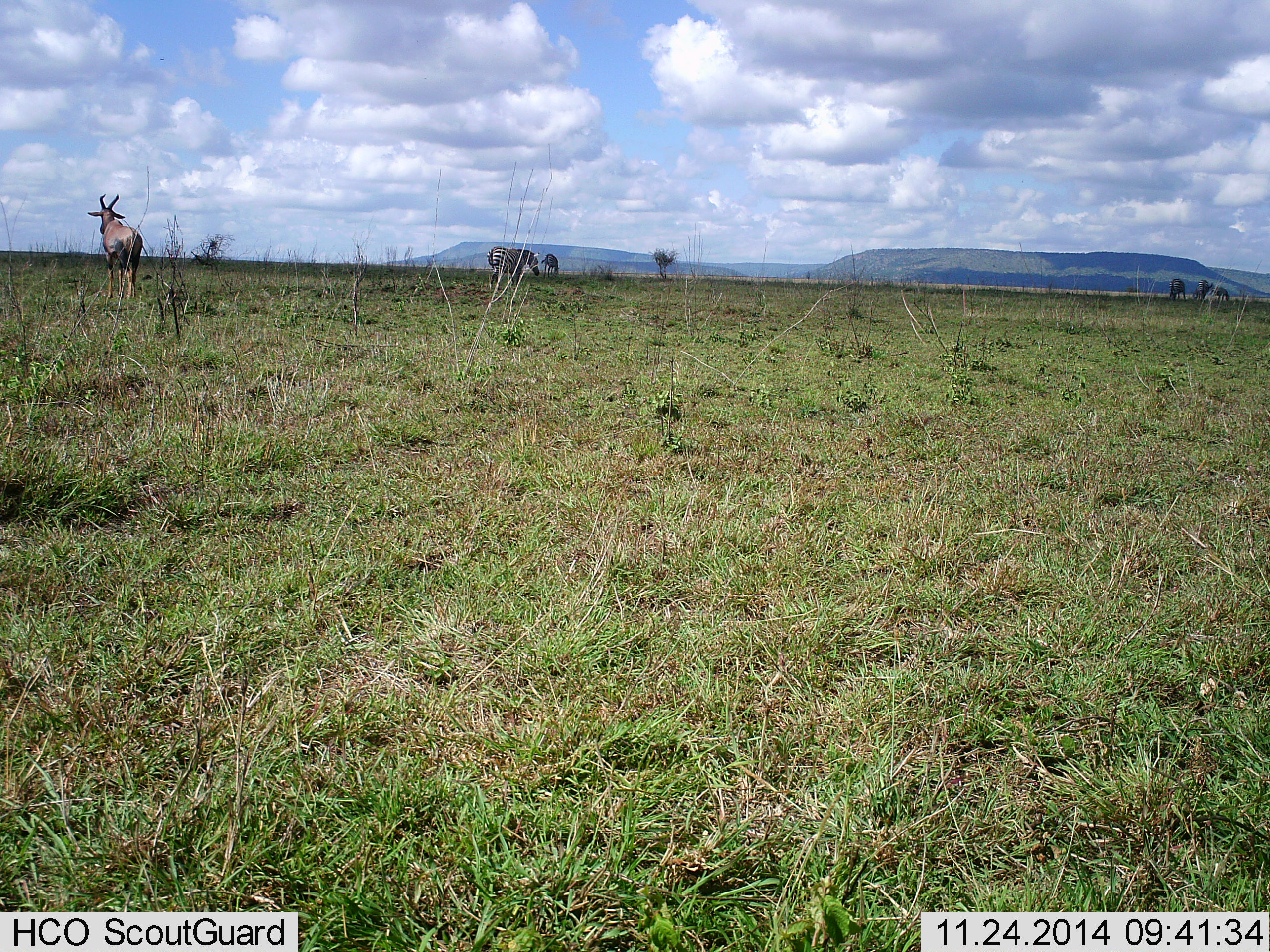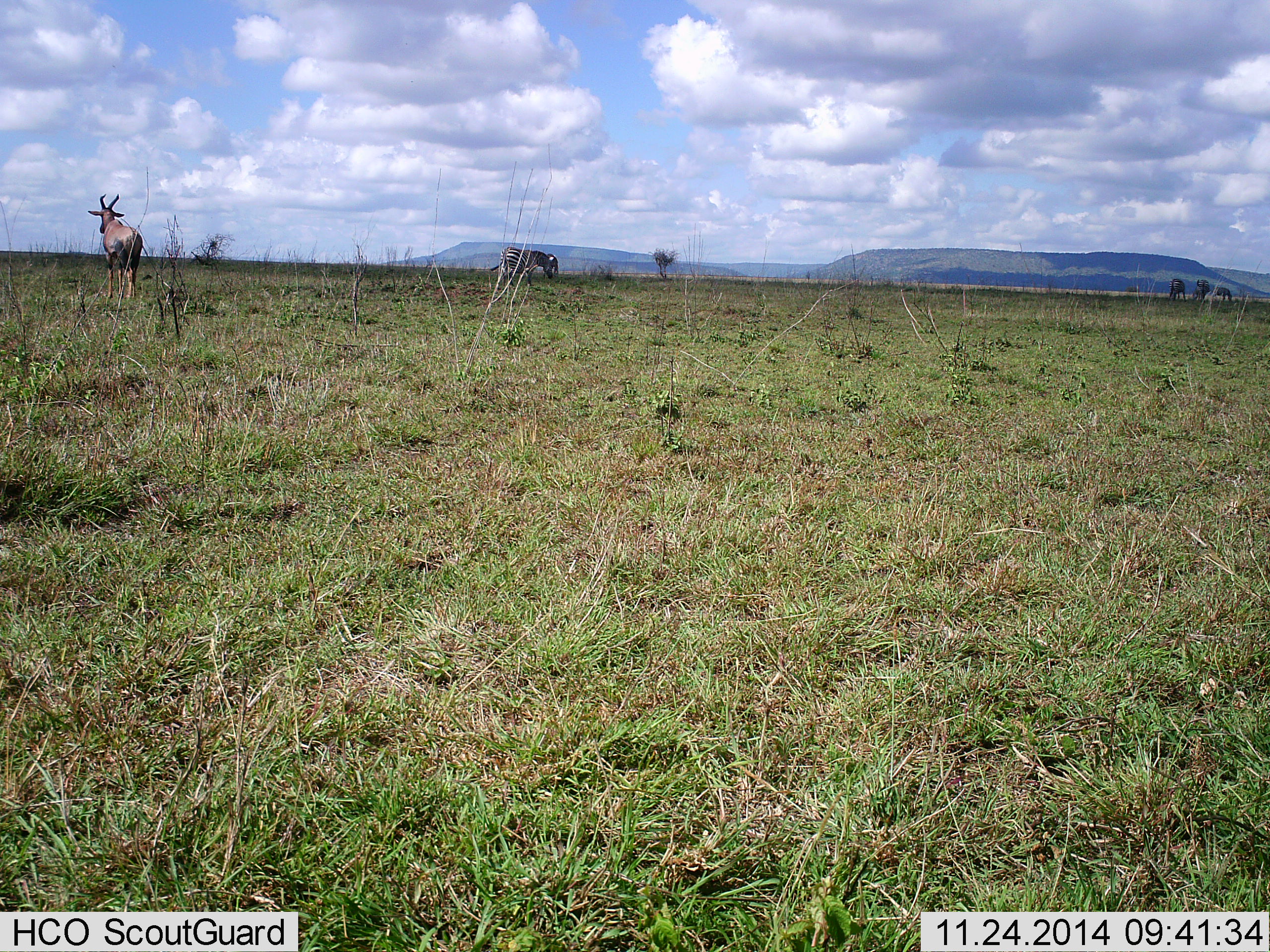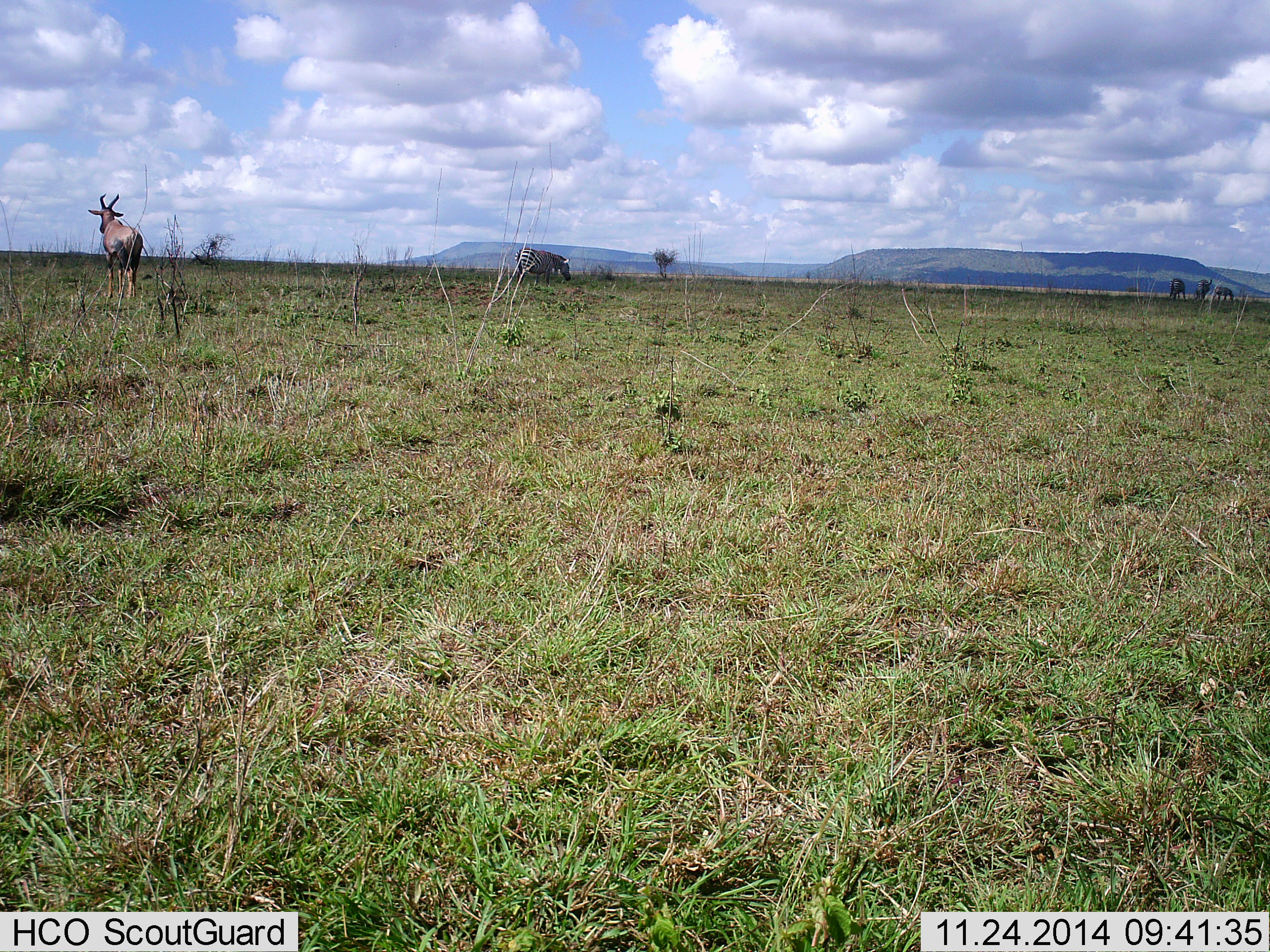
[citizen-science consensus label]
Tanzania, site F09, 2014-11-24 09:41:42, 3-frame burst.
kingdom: Animalia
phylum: Chordata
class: Mammalia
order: Artiodactyla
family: Bovidae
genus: Alcelaphus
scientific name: Alcelaphus buselaphus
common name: hartebeest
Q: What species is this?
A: Hartebeest (Alcelaphus buselaphus).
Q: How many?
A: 1.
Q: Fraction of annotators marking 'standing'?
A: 90%.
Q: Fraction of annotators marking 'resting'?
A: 0%.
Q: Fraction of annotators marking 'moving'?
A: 10%.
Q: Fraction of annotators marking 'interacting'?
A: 0%.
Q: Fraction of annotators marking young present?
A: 0%.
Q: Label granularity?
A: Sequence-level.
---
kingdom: Animalia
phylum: Chordata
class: Mammalia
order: Perissodactyla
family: Equidae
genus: Equus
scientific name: Equus quagga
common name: plains zebra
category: zebra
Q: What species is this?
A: Zebra (plains zebra) (Equus quagga).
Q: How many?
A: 2.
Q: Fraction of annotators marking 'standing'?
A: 16%.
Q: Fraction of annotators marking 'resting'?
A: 0%.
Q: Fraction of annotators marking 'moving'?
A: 37%.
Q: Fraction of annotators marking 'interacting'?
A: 0%.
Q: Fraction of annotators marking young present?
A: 0%.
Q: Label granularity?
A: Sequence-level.